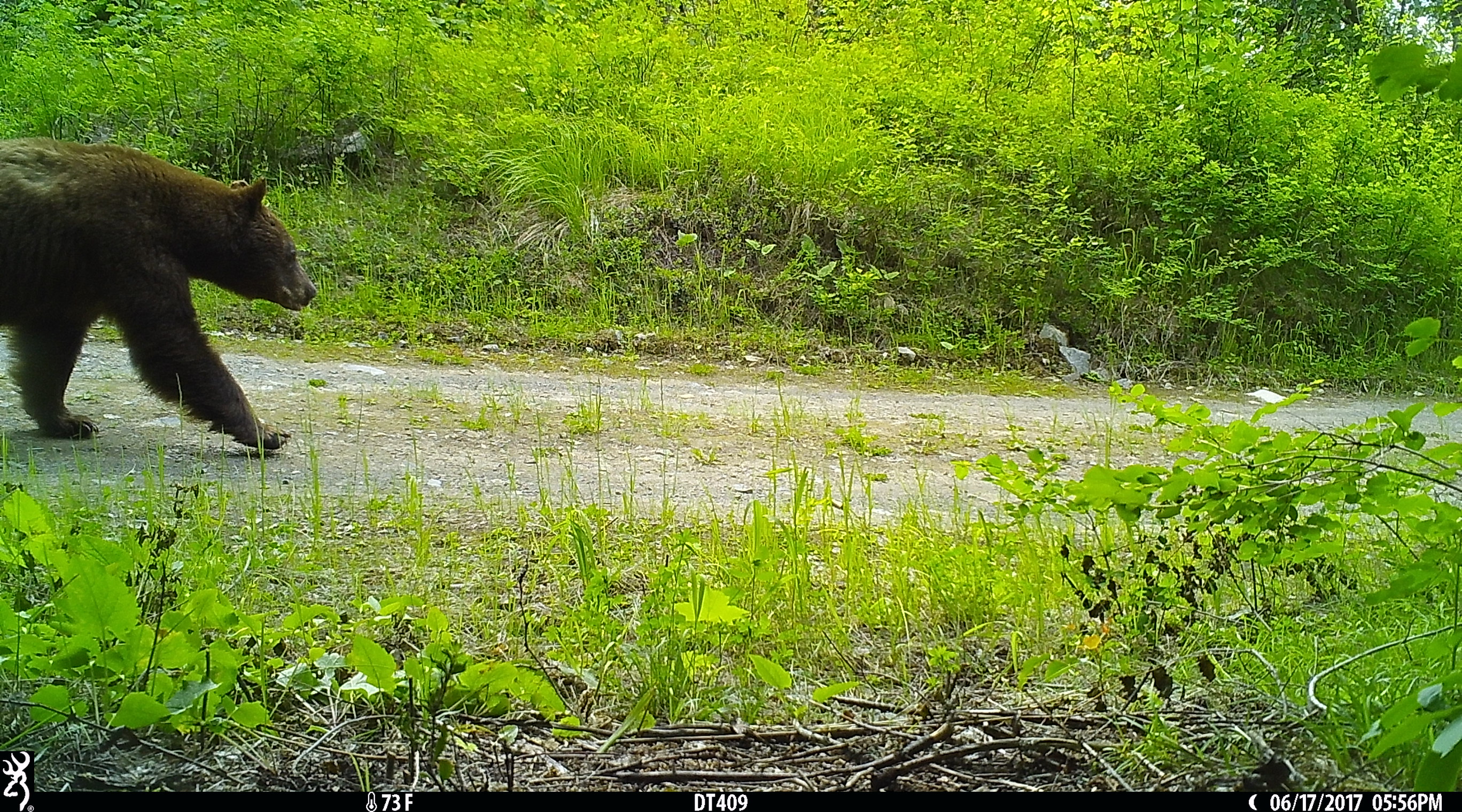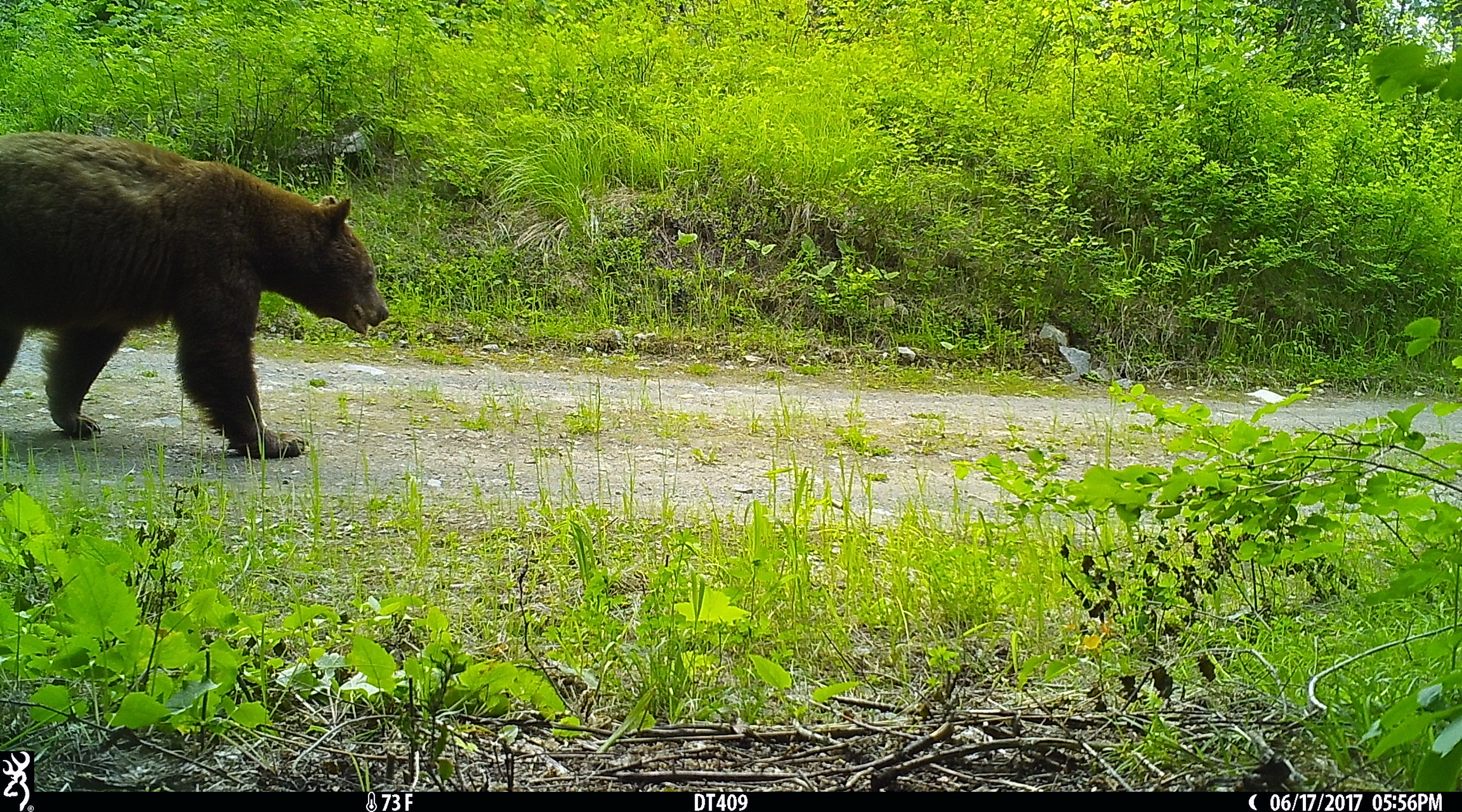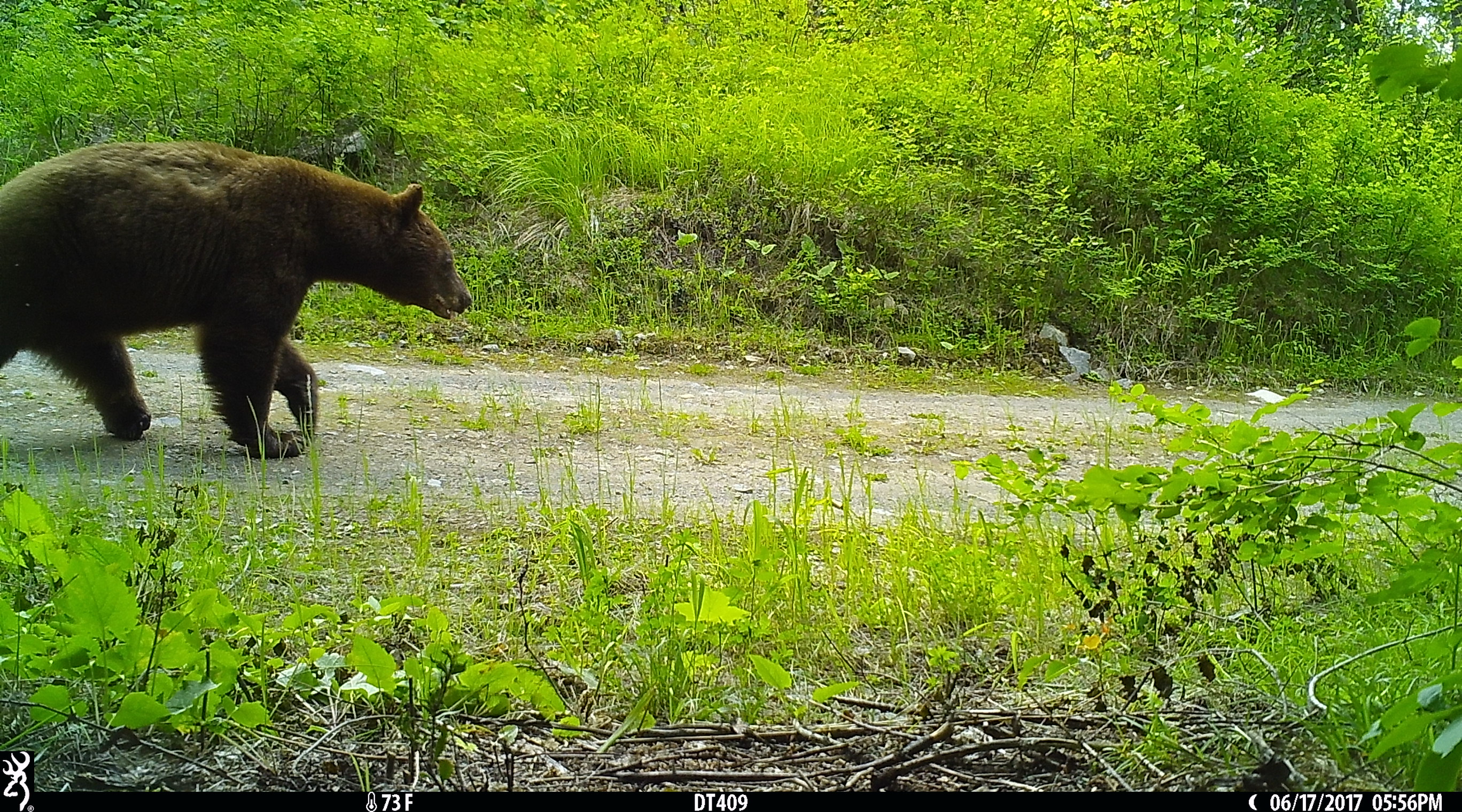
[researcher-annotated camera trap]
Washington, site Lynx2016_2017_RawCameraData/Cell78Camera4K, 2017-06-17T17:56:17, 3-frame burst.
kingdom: Animalia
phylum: Chordata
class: Mammalia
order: Carnivora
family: Ursidae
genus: Ursus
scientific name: Ursus americanus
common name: american black bear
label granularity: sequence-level